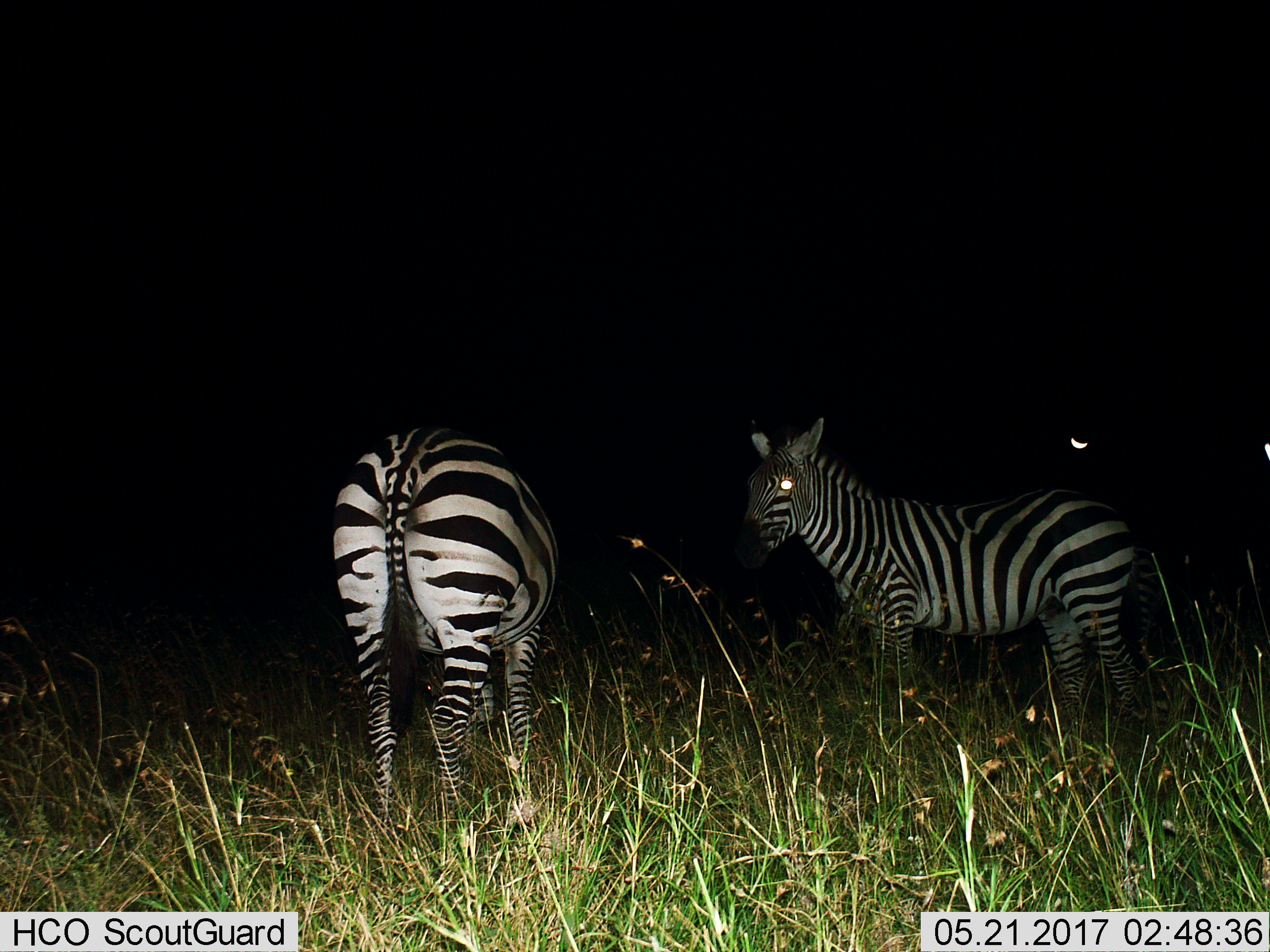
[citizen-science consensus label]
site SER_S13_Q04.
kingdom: Animalia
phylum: Chordata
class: Mammalia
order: Perissodactyla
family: Equidae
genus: Equus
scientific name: Equus quagga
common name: plains zebra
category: zebraplains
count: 2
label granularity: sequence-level